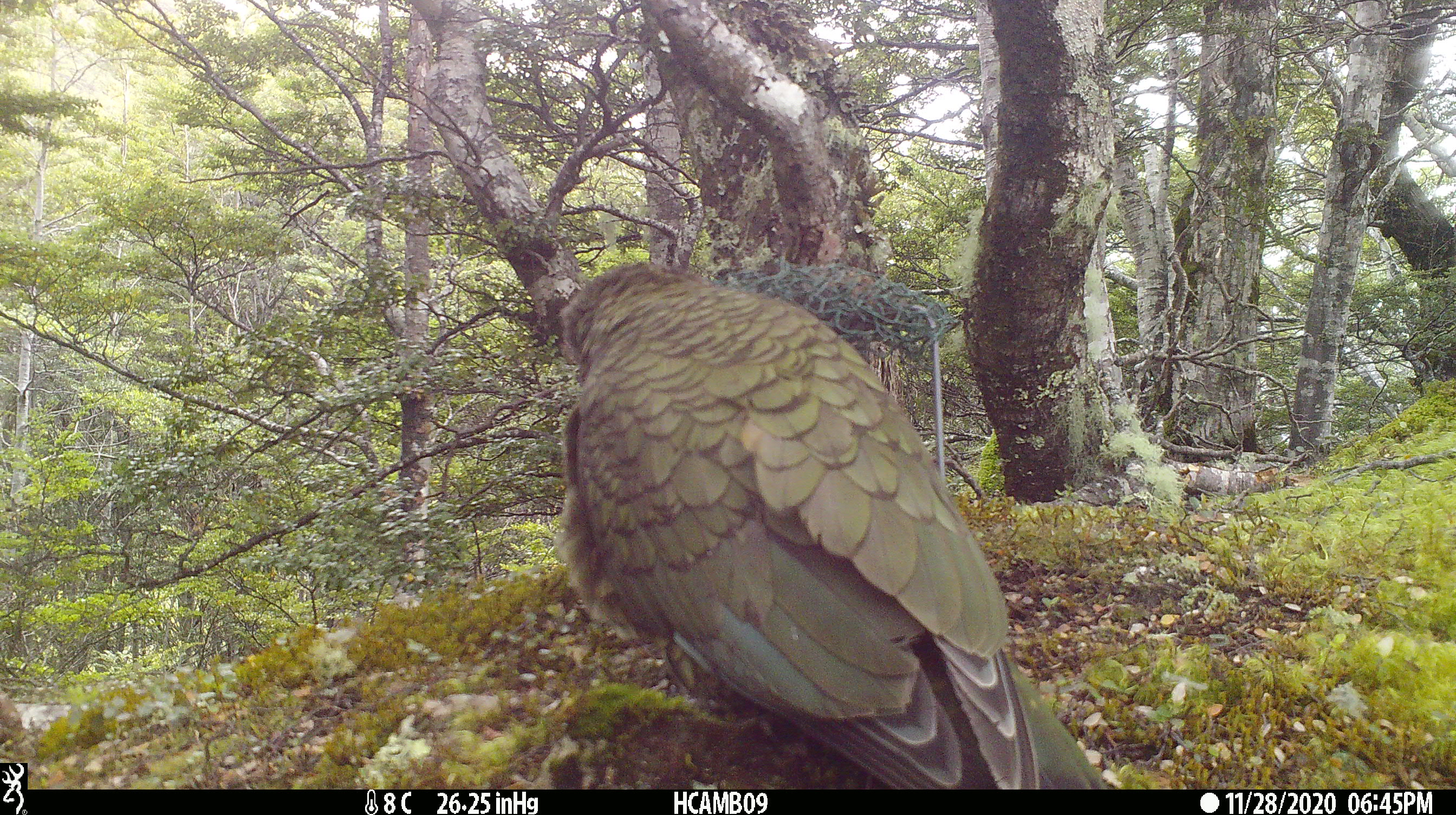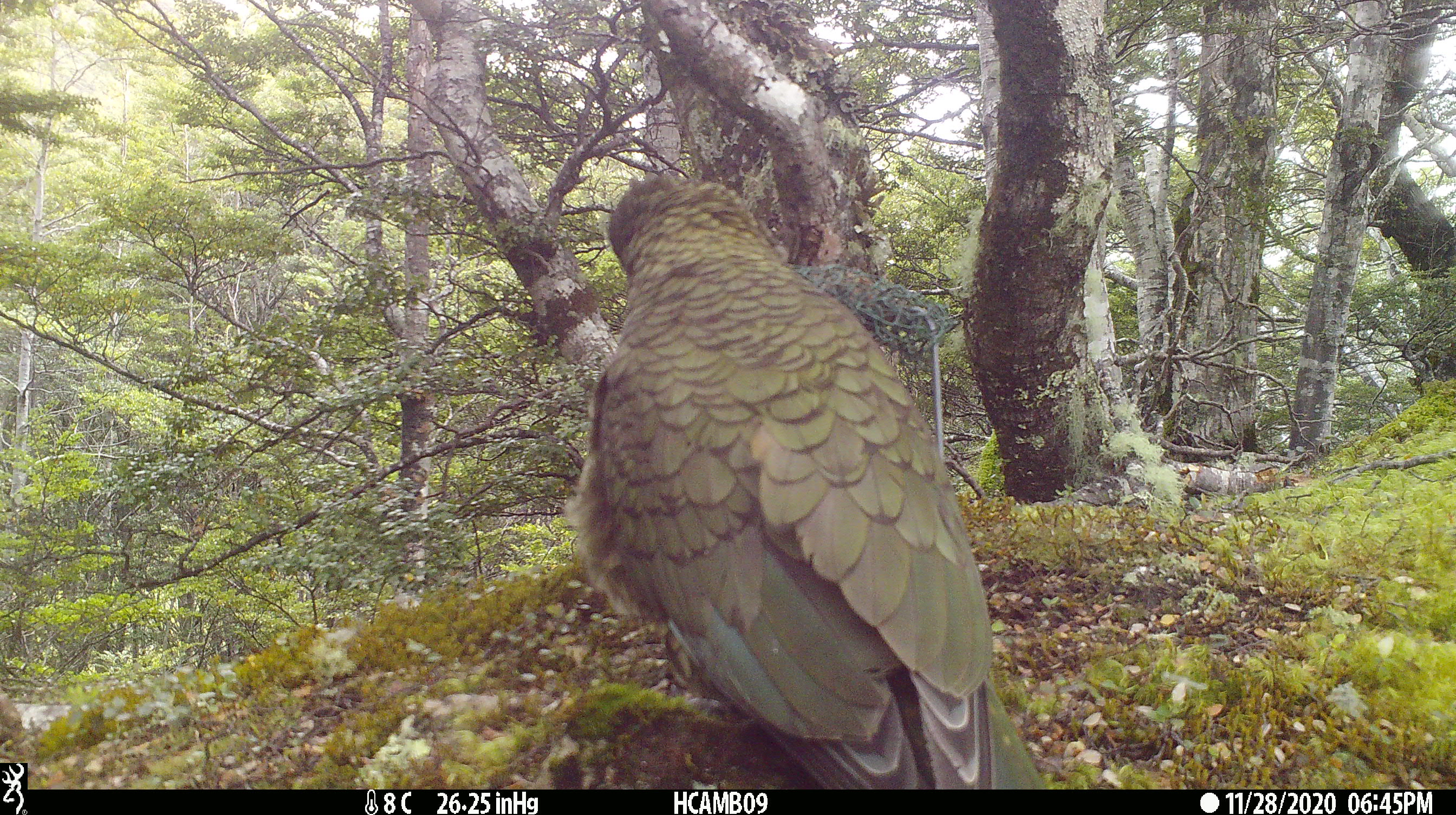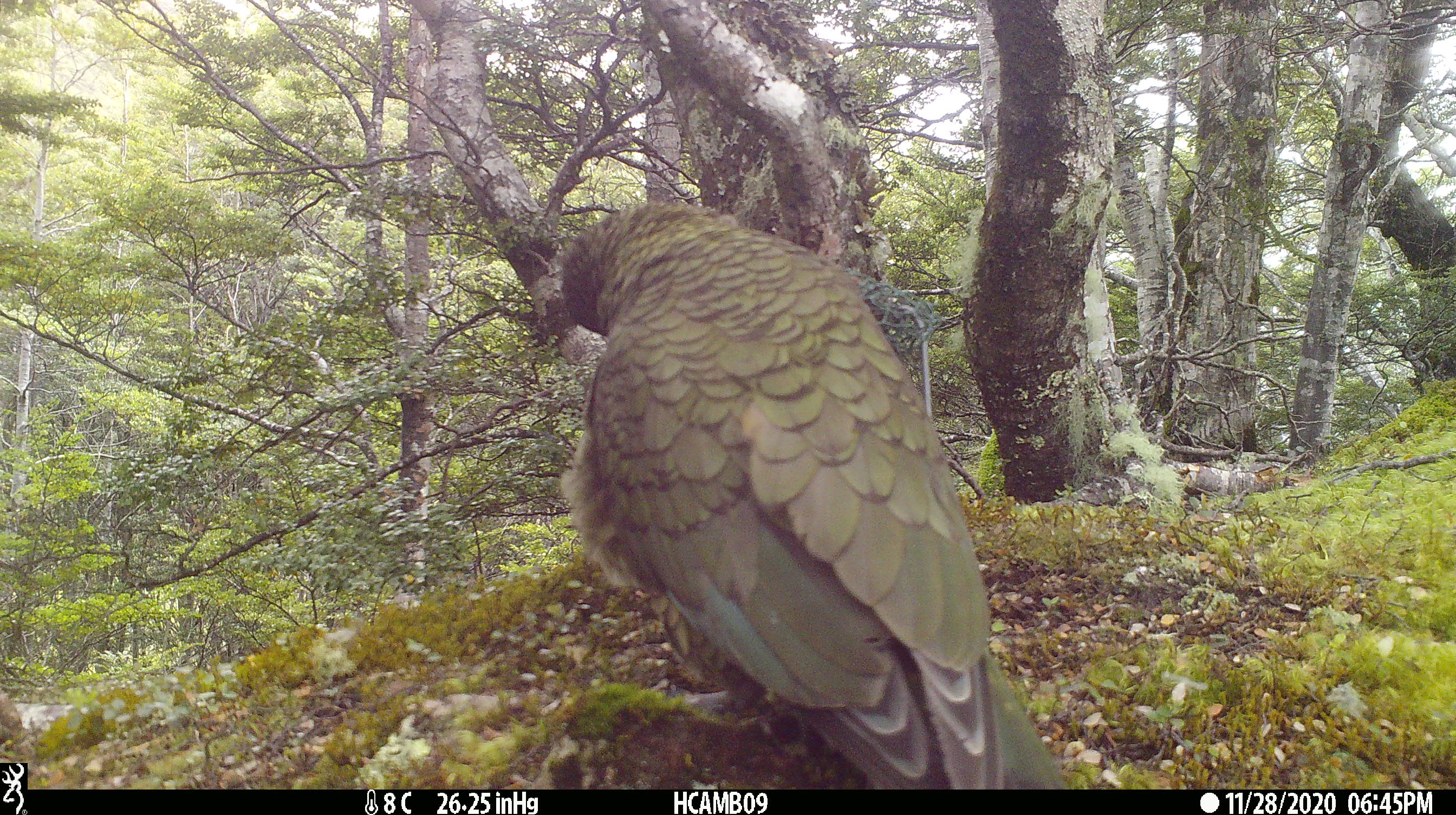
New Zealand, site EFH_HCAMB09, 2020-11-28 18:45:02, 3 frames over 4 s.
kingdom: Animalia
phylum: Chordata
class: Aves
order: Psittaciformes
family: Strigopidae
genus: Nestor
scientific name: Nestor notabilis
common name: kea